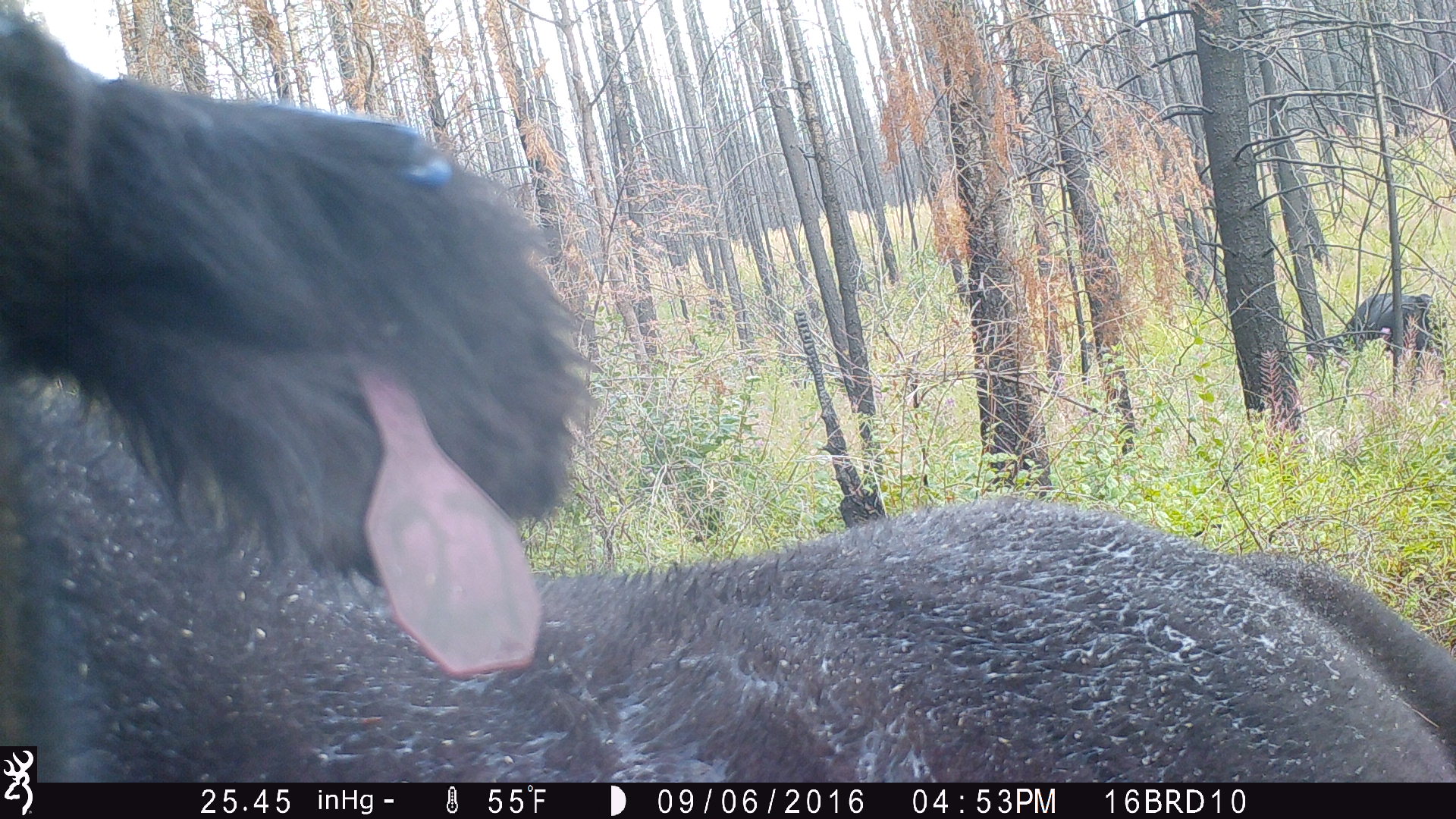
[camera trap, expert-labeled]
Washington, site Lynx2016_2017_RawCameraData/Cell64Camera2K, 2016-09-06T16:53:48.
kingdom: Animalia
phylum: Chordata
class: Mammalia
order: Artiodactyla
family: Bovidae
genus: Bos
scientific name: Bos taurus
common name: domestic cattle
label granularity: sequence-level